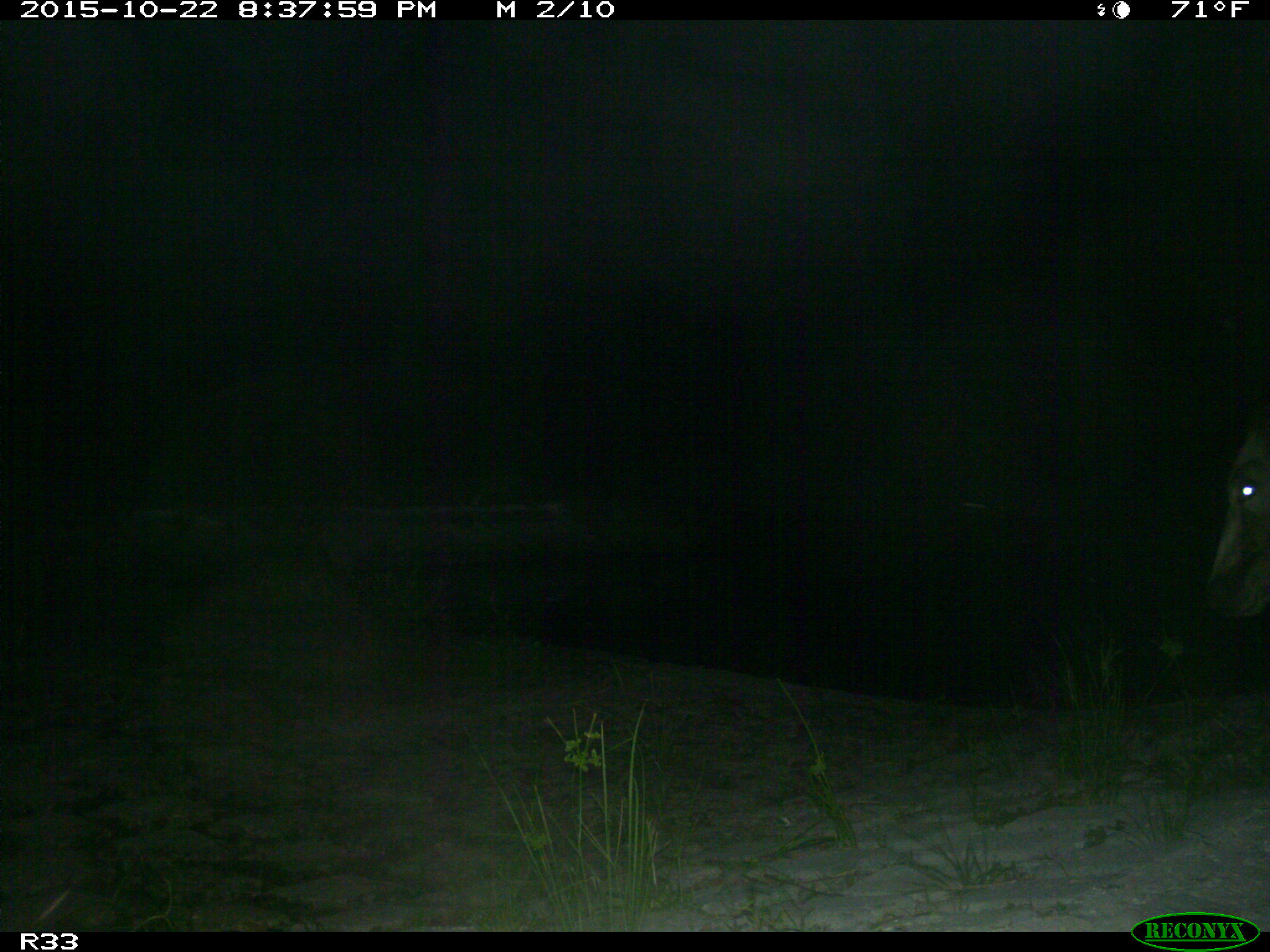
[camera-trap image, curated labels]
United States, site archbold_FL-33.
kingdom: Animalia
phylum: Chordata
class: Mammalia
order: Artiodactyla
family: Bovidae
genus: Bos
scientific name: Bos taurus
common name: domestic cow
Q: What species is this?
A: Bos taurus (domestic cow).